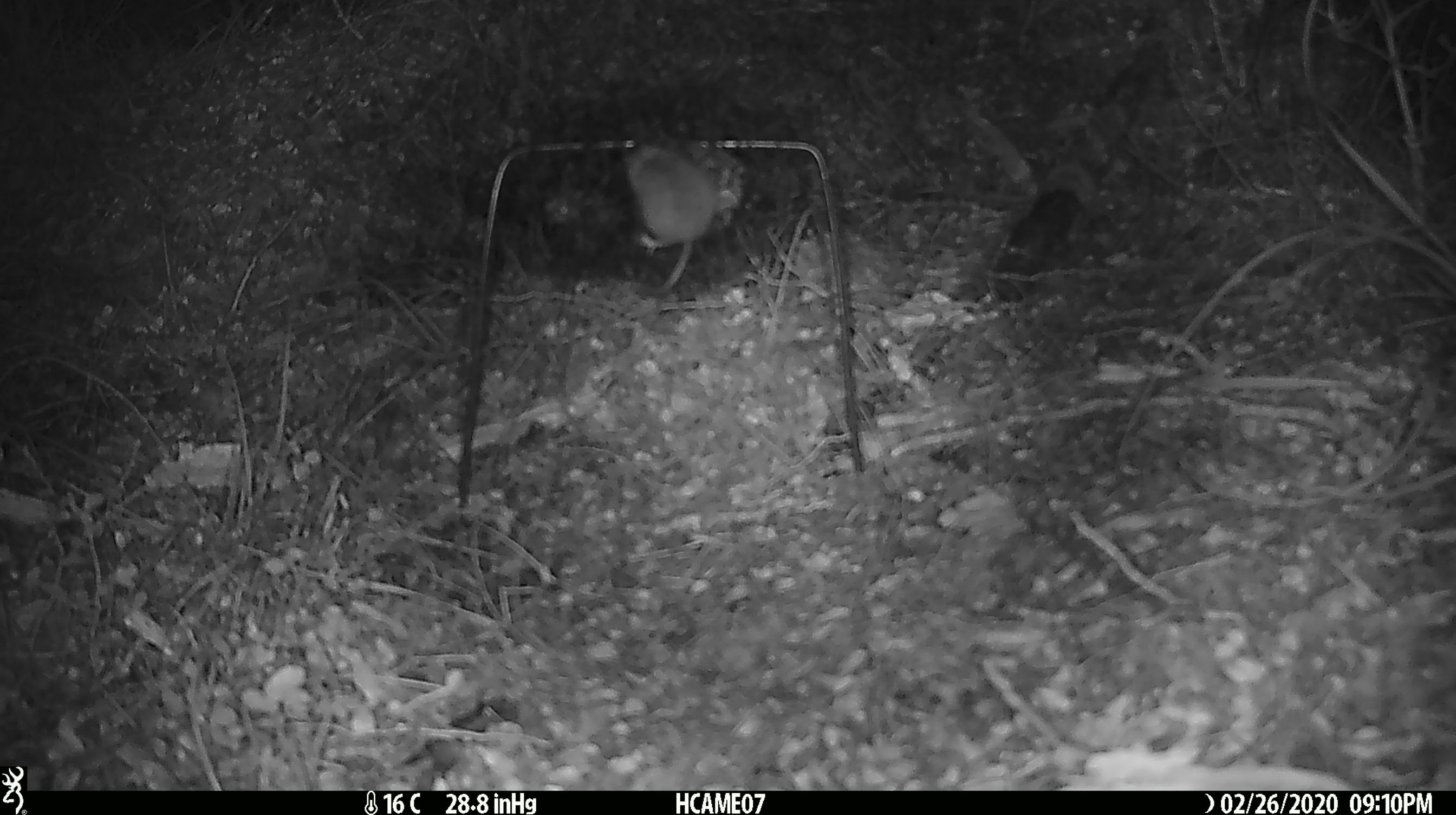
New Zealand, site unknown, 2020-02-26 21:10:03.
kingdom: Animalia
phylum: Chordata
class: Mammalia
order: Rodentia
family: Muridae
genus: Mus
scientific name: Mus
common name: mouse